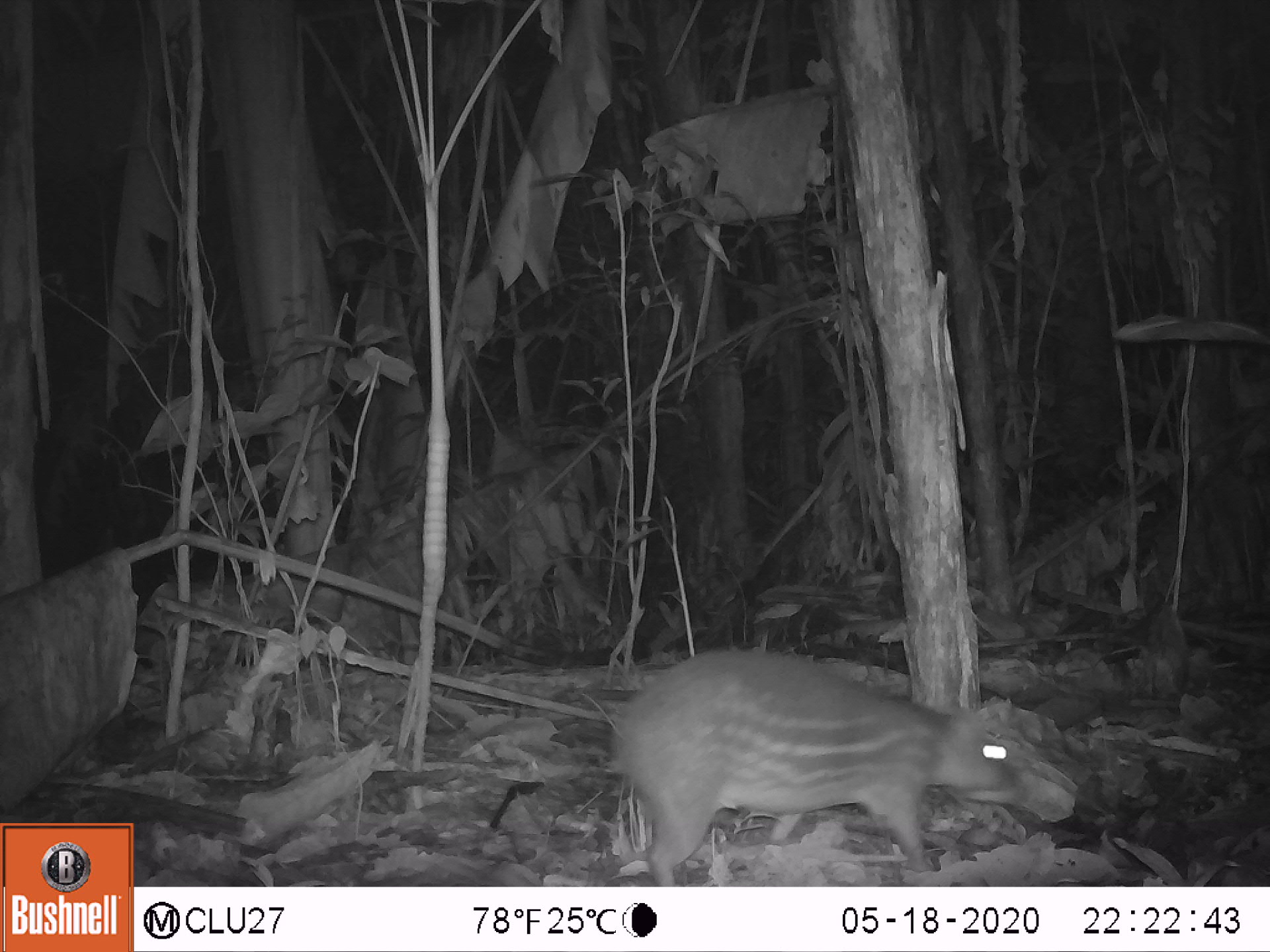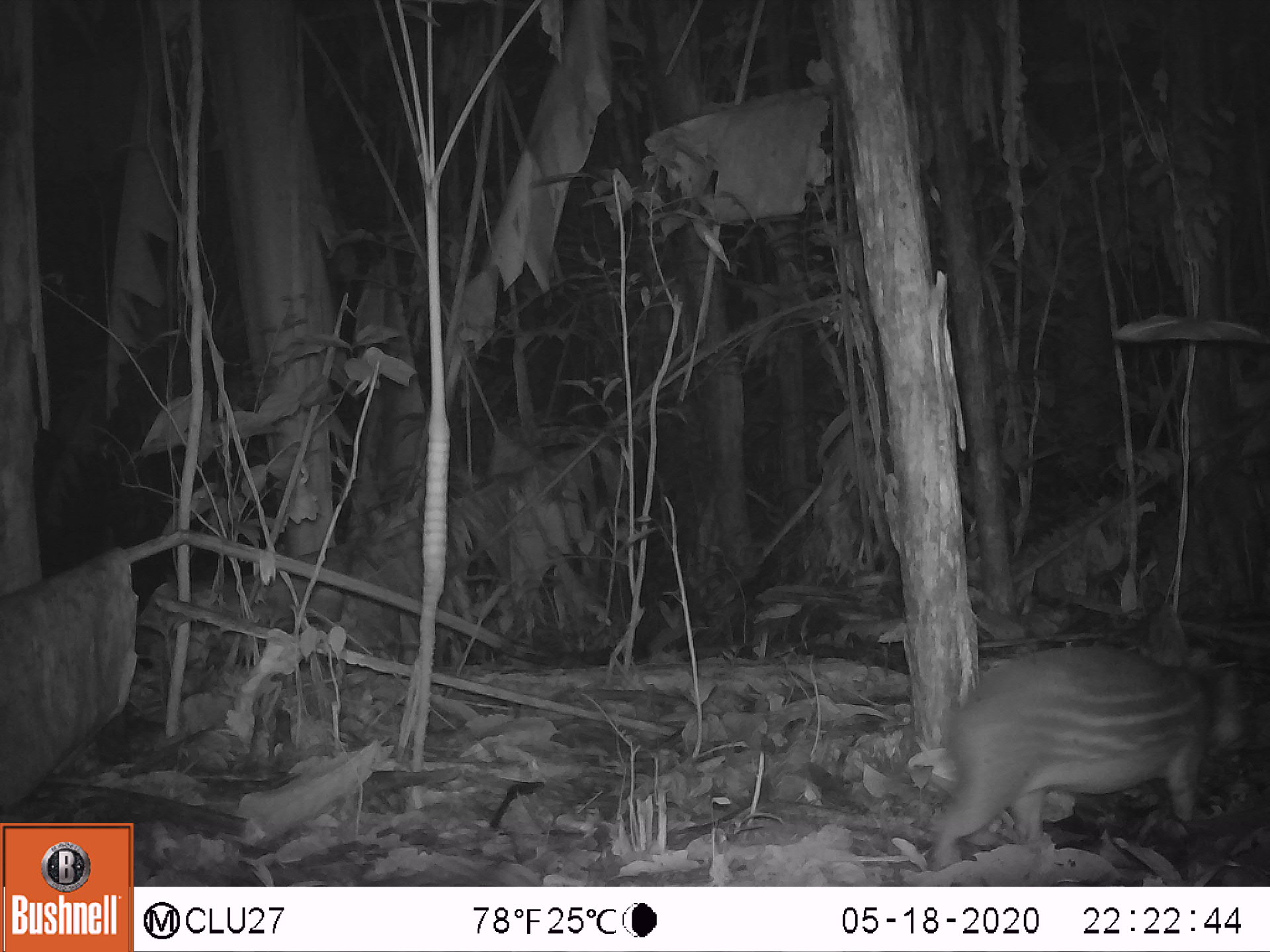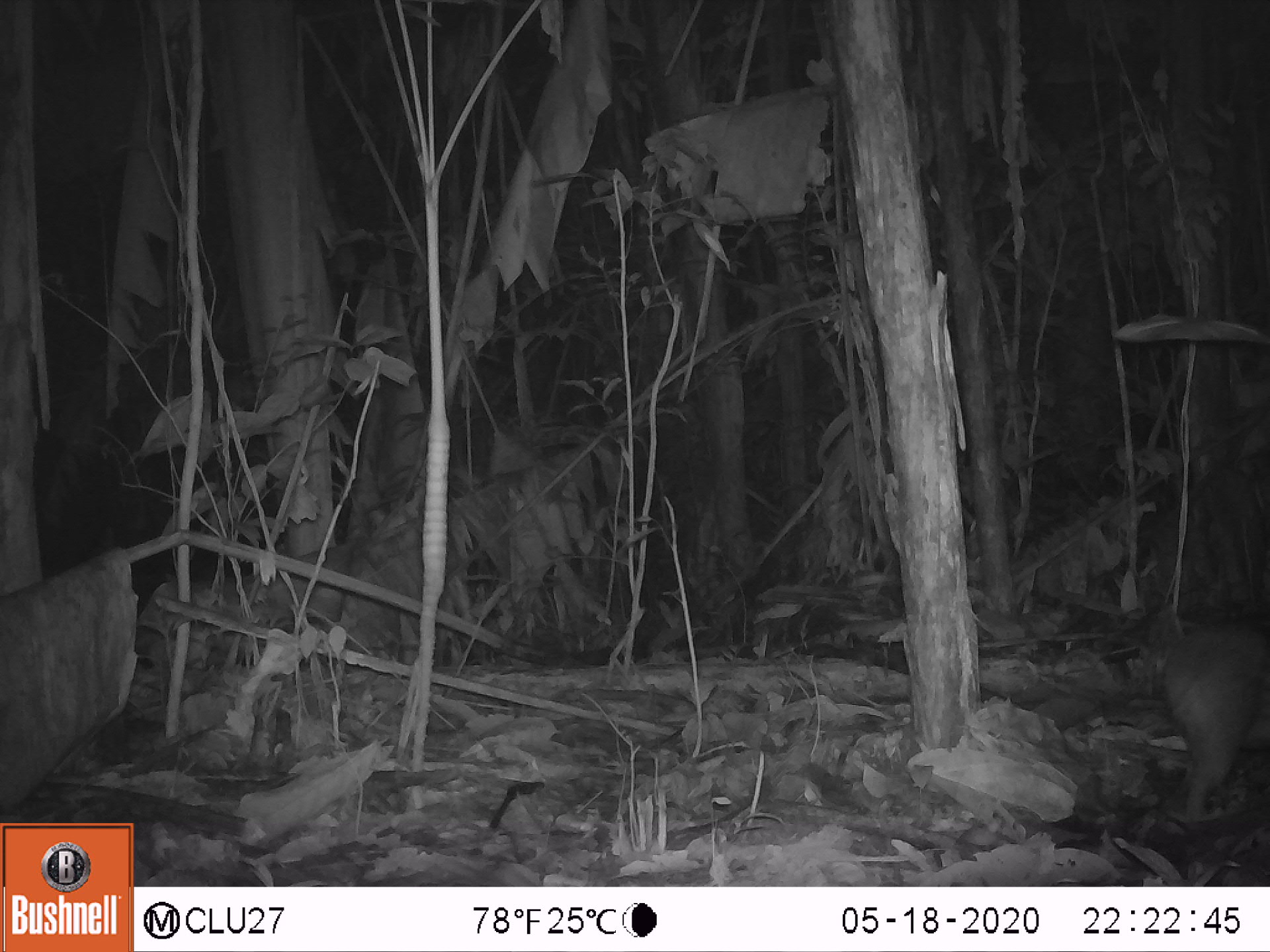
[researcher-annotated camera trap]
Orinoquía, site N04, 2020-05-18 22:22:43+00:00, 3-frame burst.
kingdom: Animalia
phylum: Chordata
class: Mammalia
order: Rodentia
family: Cuniculidae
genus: Cuniculus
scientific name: Cuniculus paca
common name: spotted paca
Spotted paca (Cuniculus paca).